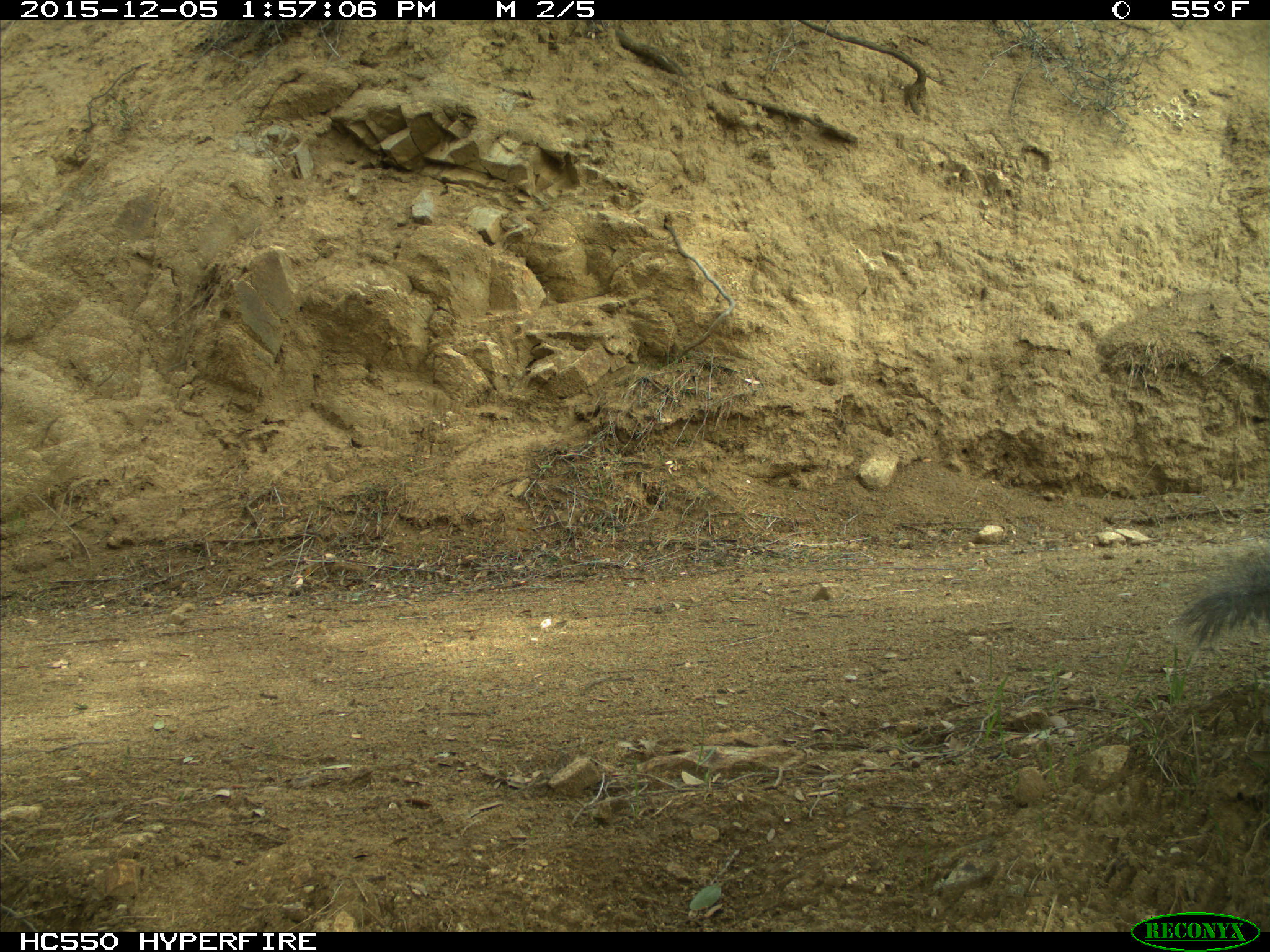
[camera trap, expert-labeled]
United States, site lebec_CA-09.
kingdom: Animalia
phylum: Chordata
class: Mammalia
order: Rodentia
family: Sciuridae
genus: Sciurus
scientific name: Sciurus carolinensis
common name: eastern gray squirrel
Sciurus carolinensis (eastern gray squirrel).